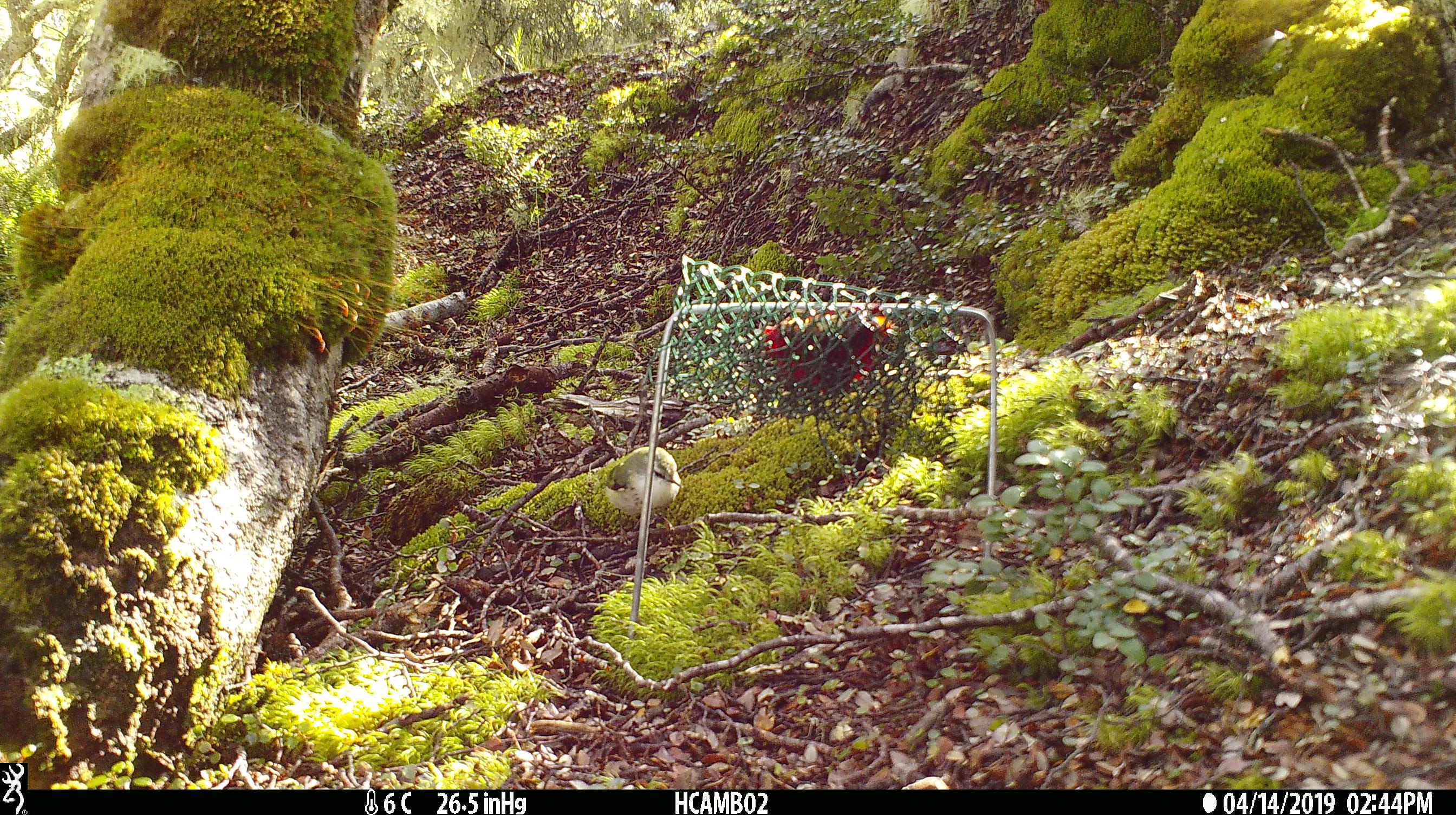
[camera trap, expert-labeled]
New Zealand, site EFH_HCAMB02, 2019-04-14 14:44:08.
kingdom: Animalia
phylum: Chordata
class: Aves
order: Passeriformes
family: Acanthisittidae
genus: Acanthisitta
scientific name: Acanthisitta chloris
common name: rifleman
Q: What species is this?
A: Rifleman (Acanthisitta chloris).